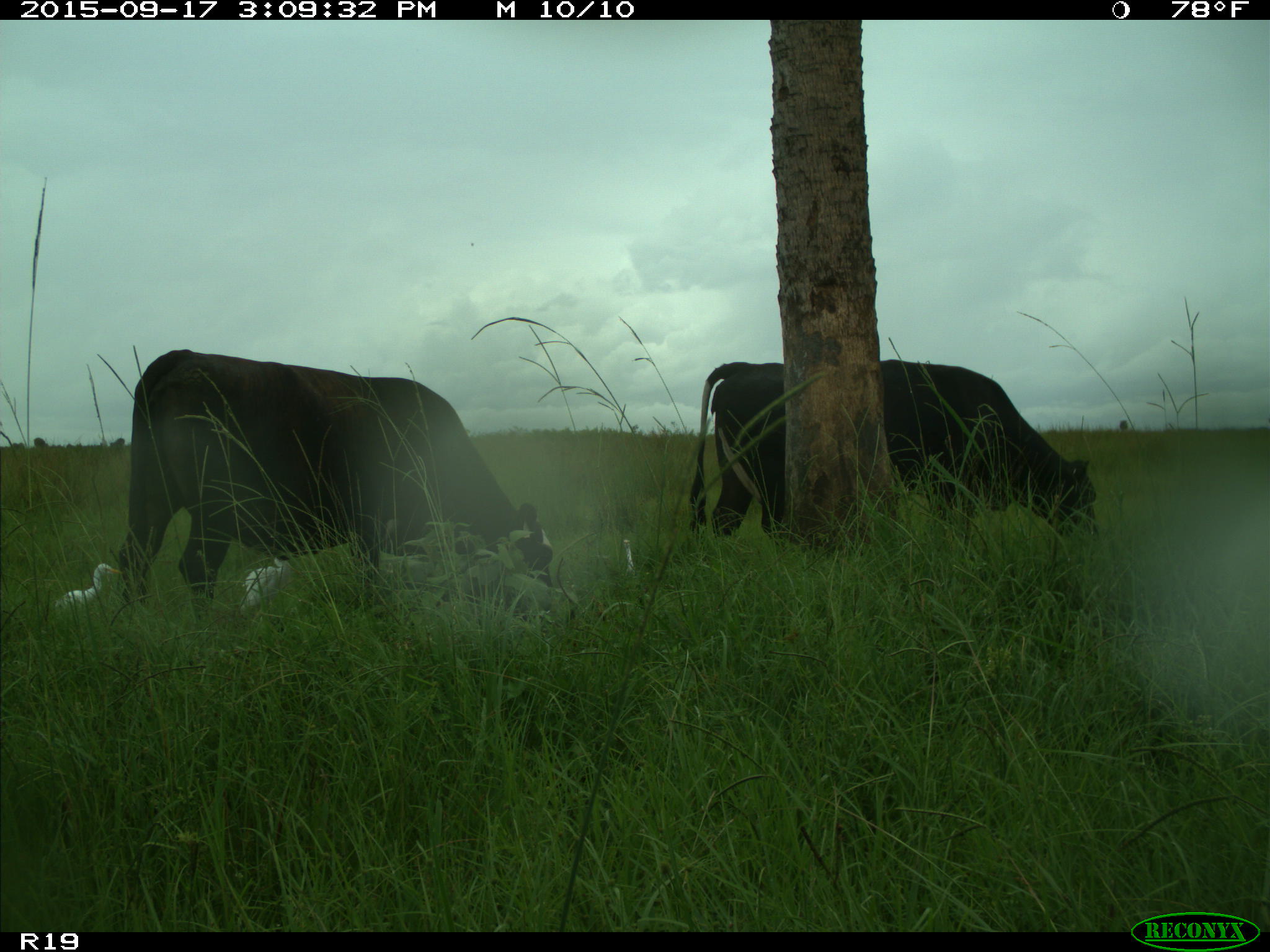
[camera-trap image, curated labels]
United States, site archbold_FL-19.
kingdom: Animalia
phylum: Chordata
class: Mammalia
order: Artiodactyla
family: Bovidae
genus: Bos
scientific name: Bos taurus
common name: domestic cow